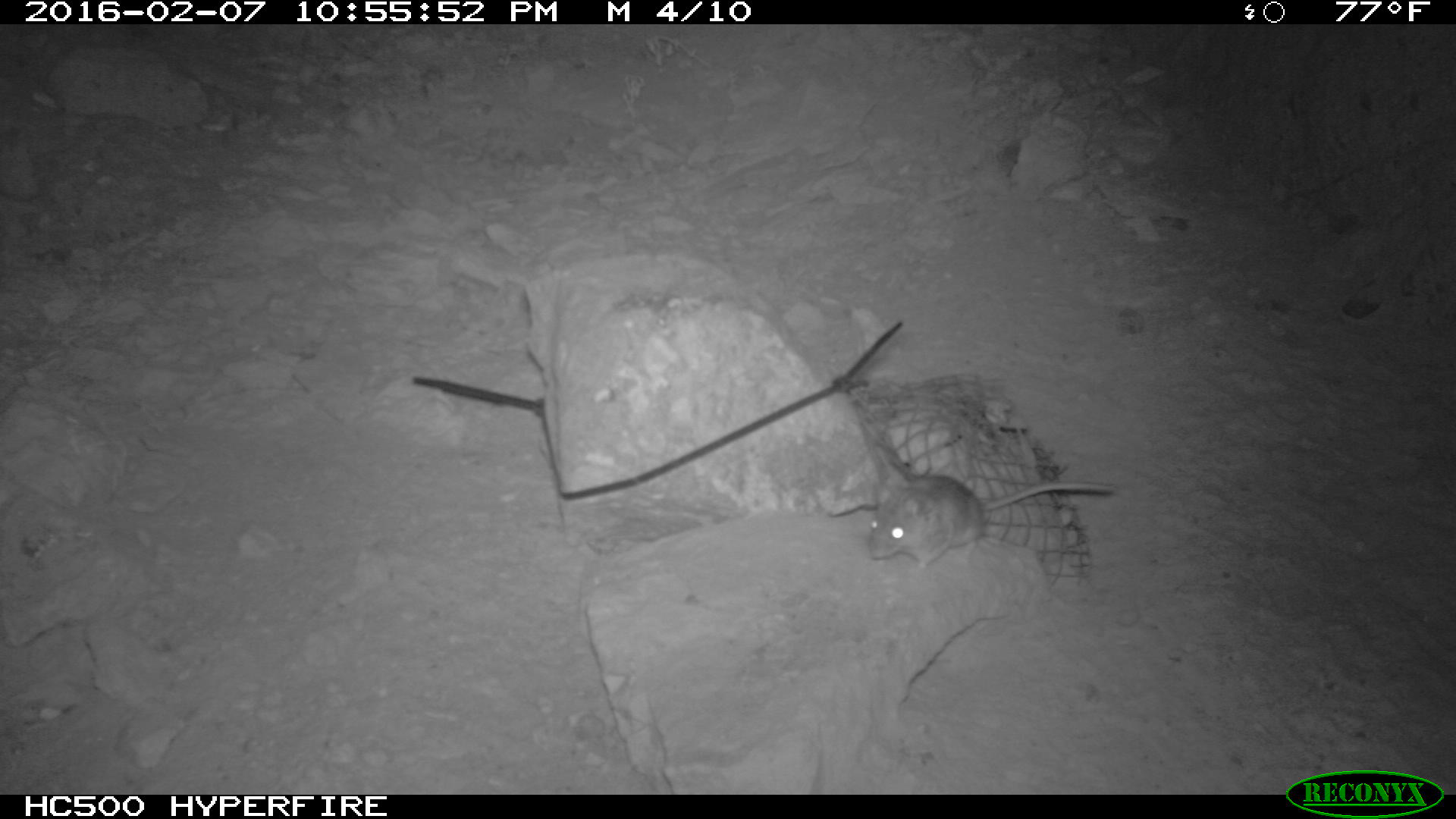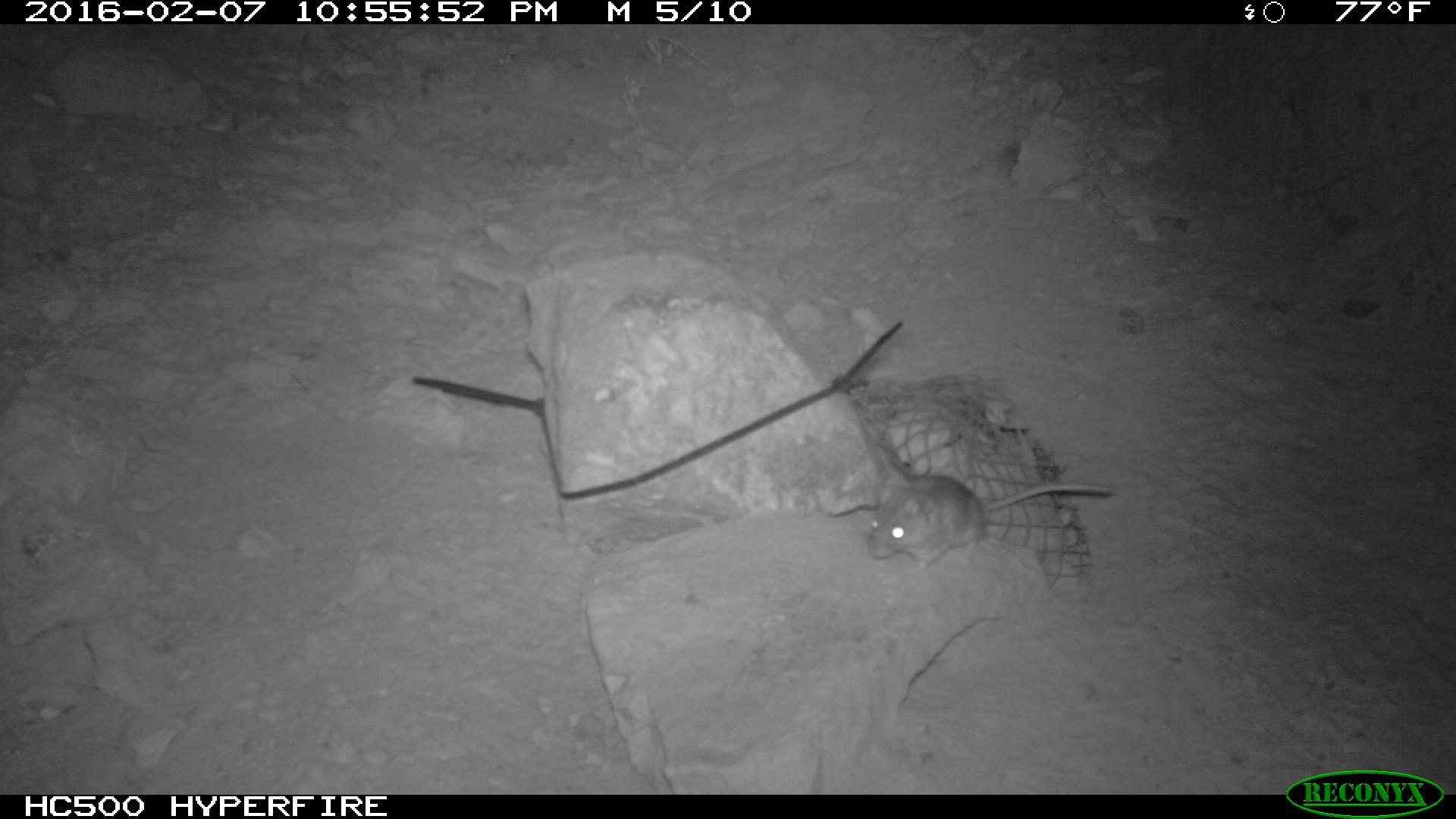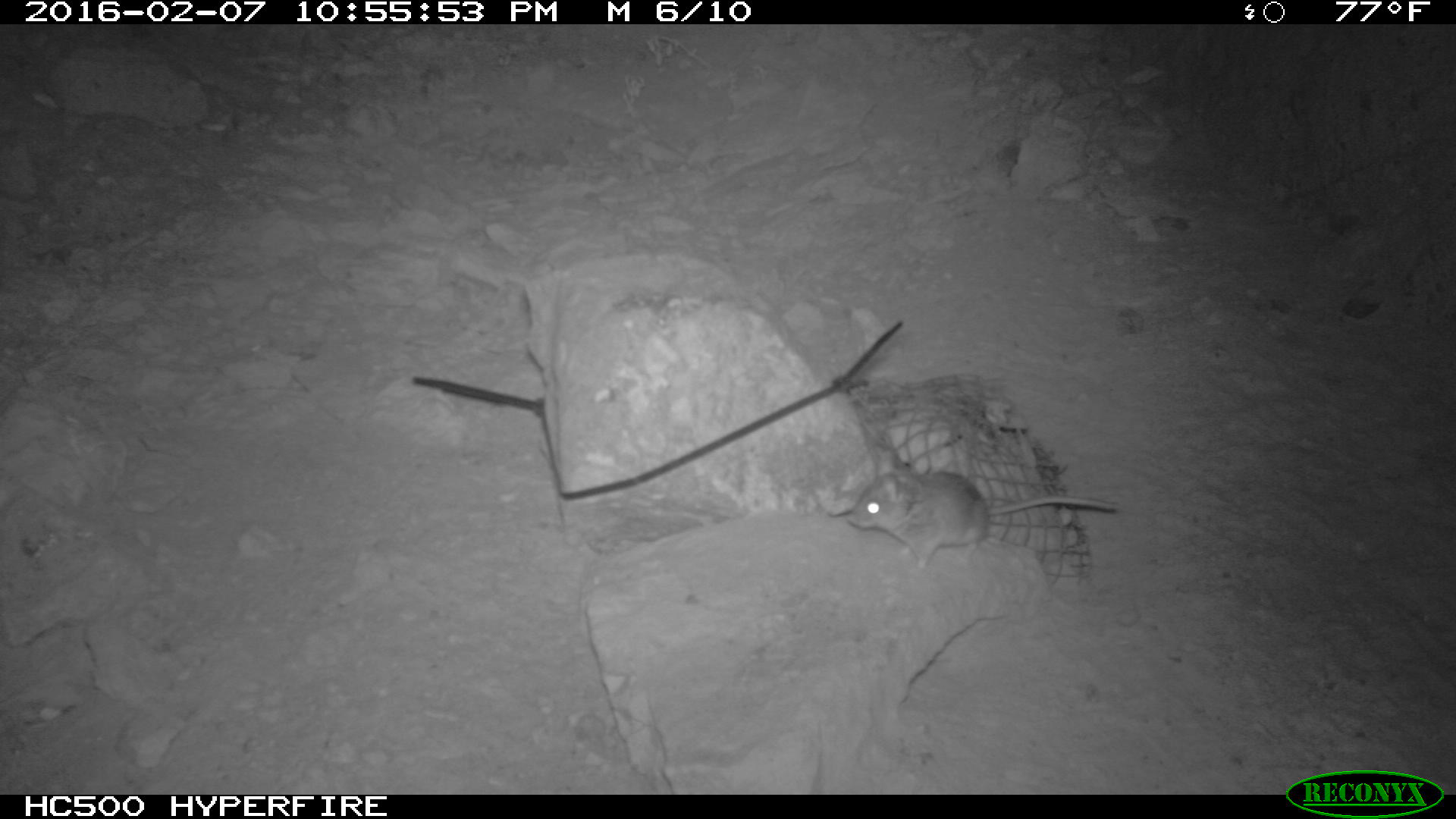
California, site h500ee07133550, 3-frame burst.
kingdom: Animalia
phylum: Chordata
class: Mammalia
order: Rodentia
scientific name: Rodentia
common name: rodent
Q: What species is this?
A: Rodent (Rodentia).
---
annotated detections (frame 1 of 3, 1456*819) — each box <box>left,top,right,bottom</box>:
rodent: <box>868,474,1119,570</box>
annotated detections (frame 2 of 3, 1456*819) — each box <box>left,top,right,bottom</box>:
rodent: <box>866,449,1117,573</box>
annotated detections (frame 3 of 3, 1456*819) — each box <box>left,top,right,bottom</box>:
rodent: <box>854,466,1117,572</box>